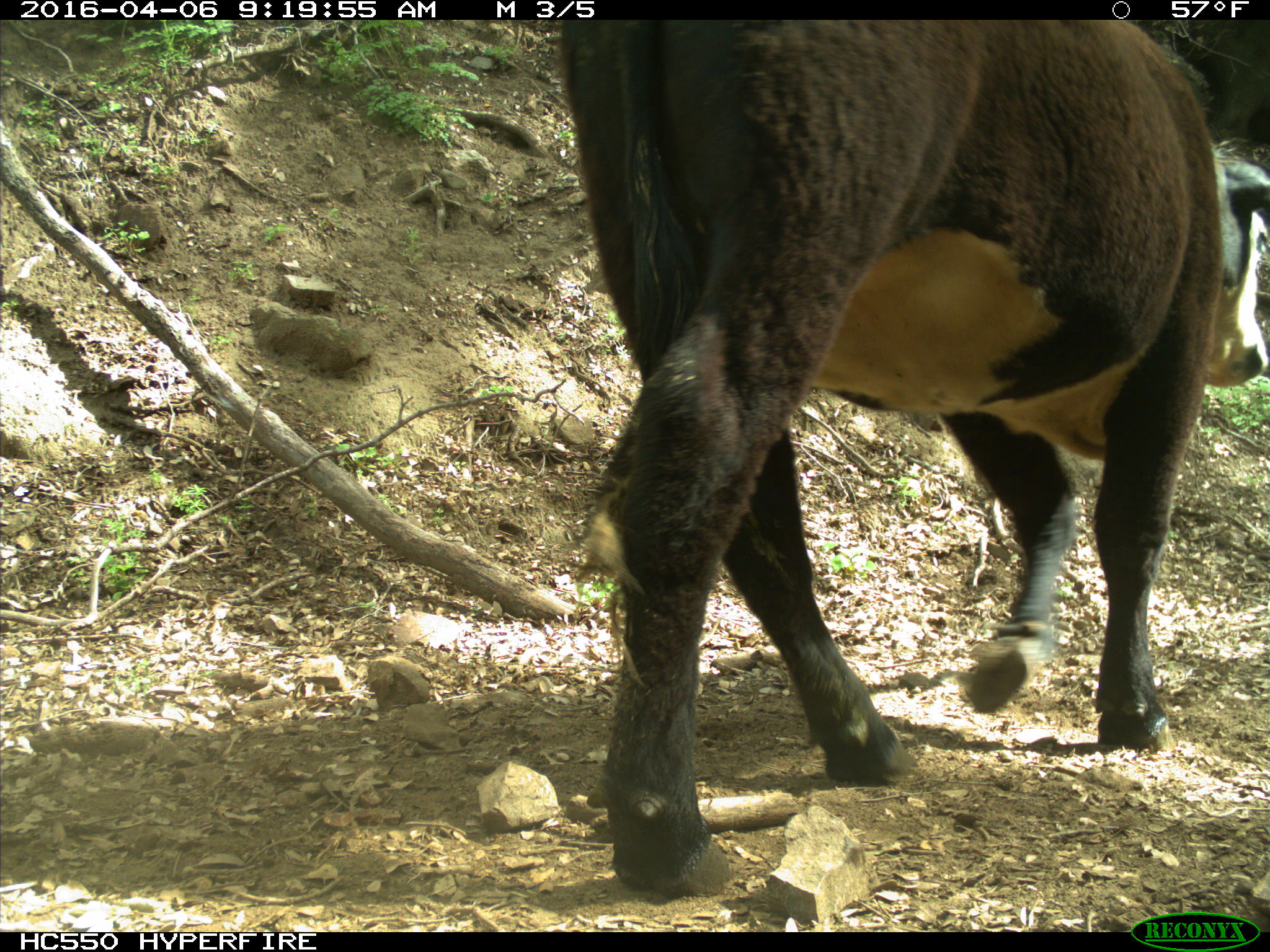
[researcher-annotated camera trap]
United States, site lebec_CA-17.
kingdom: Animalia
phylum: Chordata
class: Mammalia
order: Artiodactyla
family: Bovidae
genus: Bos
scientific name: Bos taurus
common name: domestic cow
Bos taurus (domestic cow).